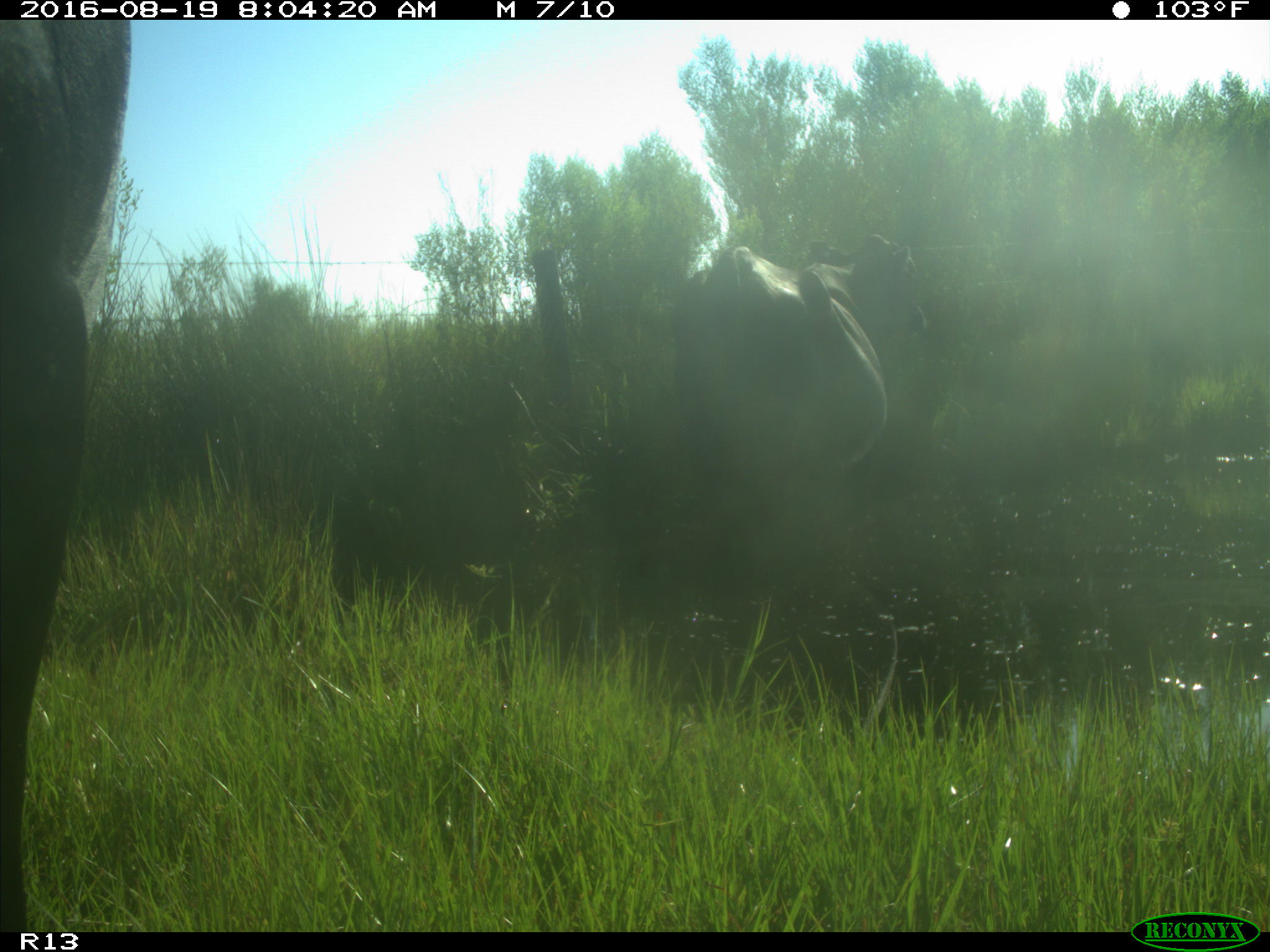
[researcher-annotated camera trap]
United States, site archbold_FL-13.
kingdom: Animalia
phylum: Chordata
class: Mammalia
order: Artiodactyla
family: Bovidae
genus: Bos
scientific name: Bos taurus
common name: domestic cow